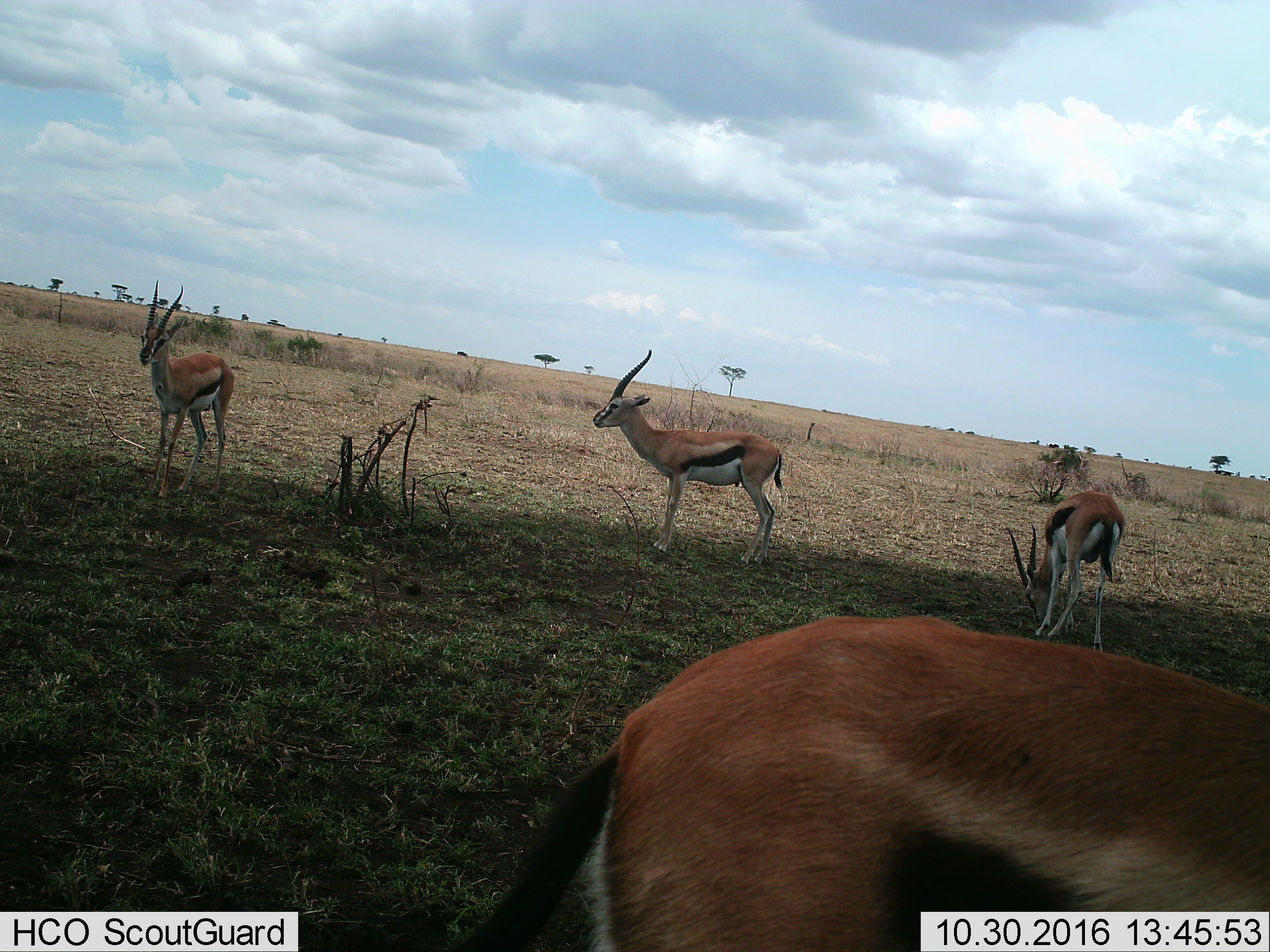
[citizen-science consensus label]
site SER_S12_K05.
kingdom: Animalia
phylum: Chordata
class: Mammalia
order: Artiodactyla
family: Bovidae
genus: Eudorcas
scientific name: Eudorcas thomsonii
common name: thomson's gazelle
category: gazellethomsons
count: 4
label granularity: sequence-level